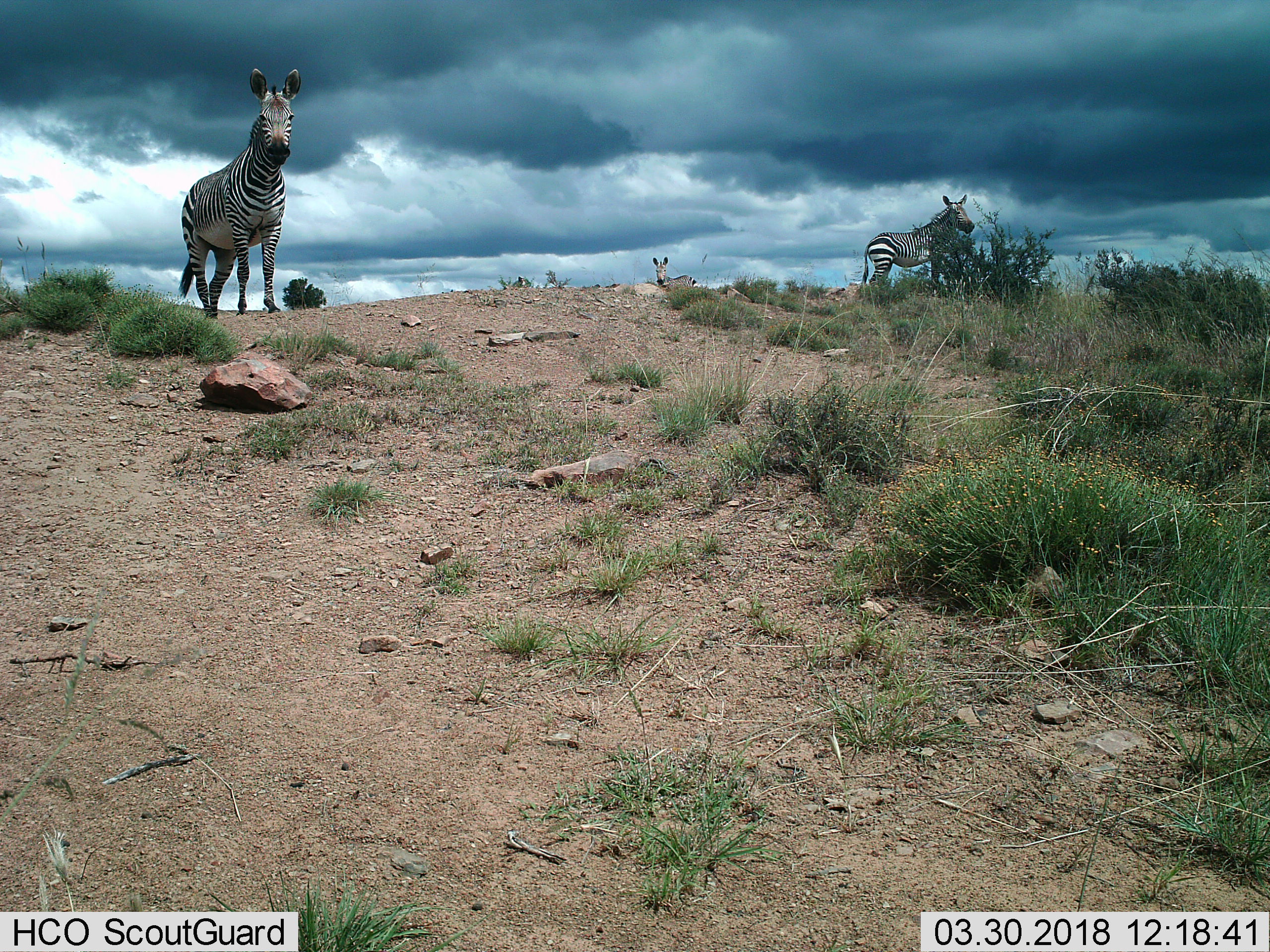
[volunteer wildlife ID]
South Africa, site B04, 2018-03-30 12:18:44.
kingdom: Animalia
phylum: Chordata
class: Mammalia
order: Perissodactyla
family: Equidae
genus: Equus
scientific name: Equus zebra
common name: mountain zebra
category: zebramountain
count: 3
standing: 100%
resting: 12%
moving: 25%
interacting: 0%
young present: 0%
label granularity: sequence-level